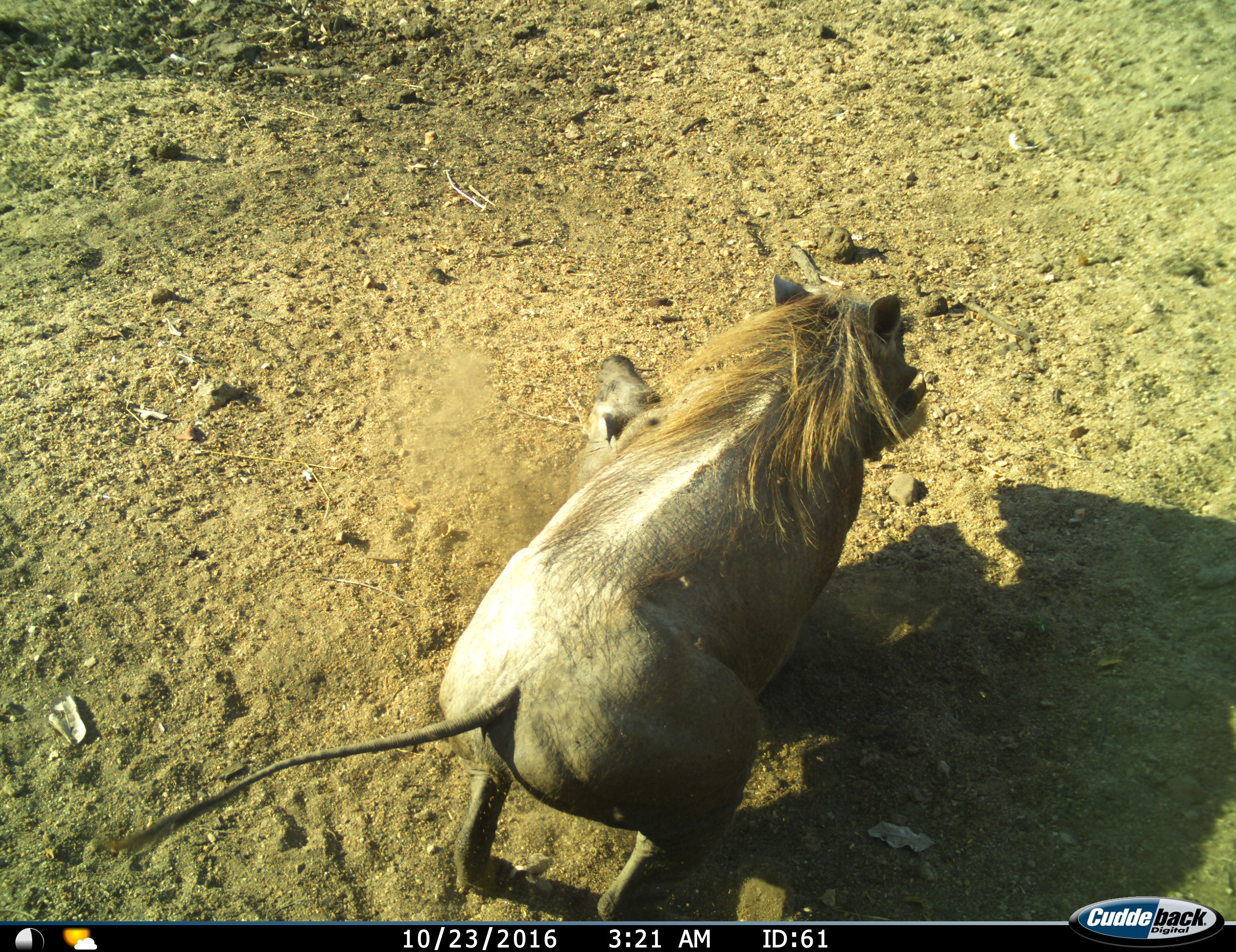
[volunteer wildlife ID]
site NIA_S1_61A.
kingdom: Animalia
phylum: Chordata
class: Mammalia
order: Artiodactyla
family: Suidae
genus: Phacochoerus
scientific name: Phacochoerus africanus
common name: warthog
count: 2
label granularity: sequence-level